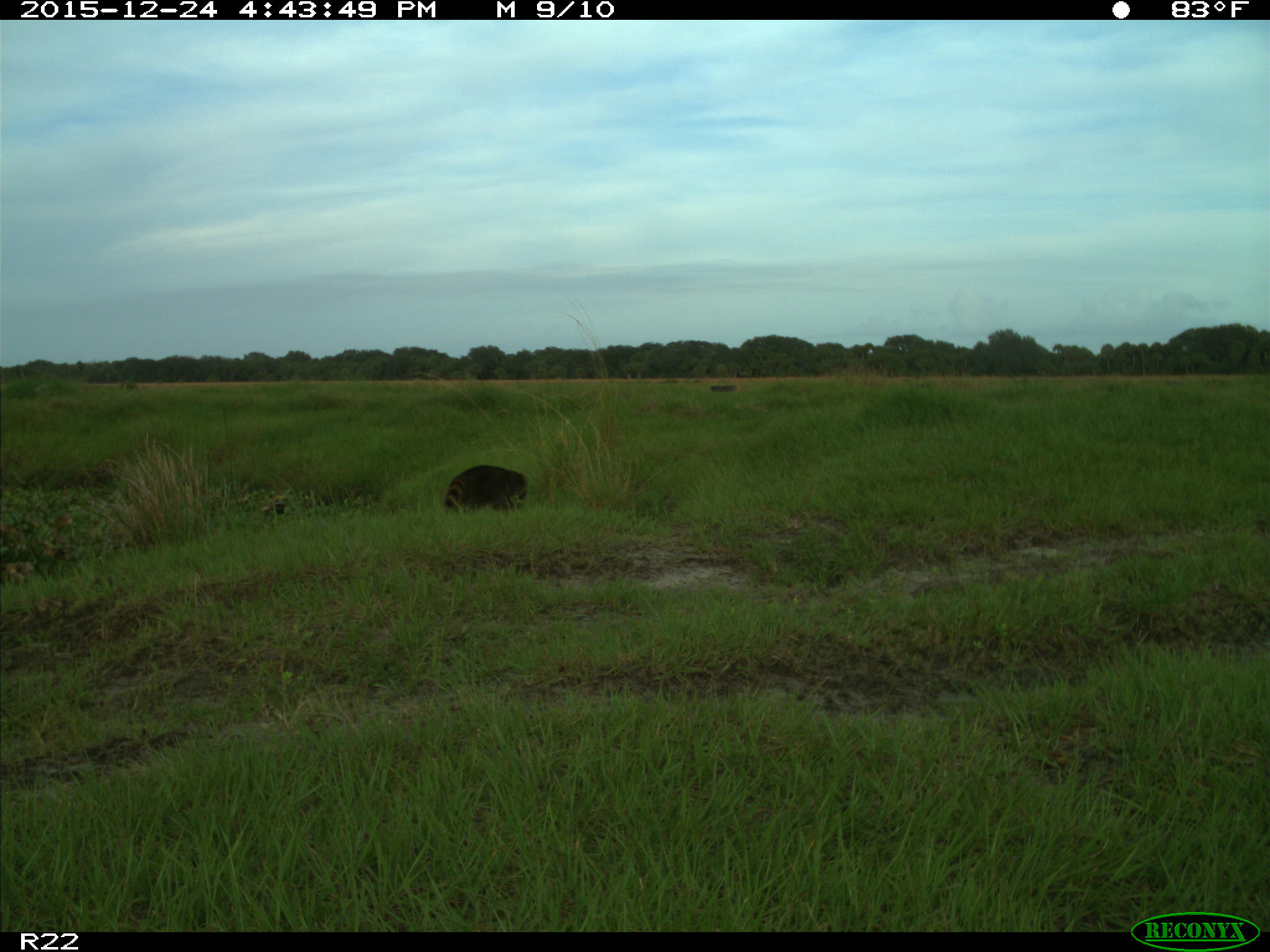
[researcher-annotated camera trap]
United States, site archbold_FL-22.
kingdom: Animalia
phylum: Chordata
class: Mammalia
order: Carnivora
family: Procyonidae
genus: Procyon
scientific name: Procyon lotor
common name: common raccoon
Procyon lotor (common raccoon).